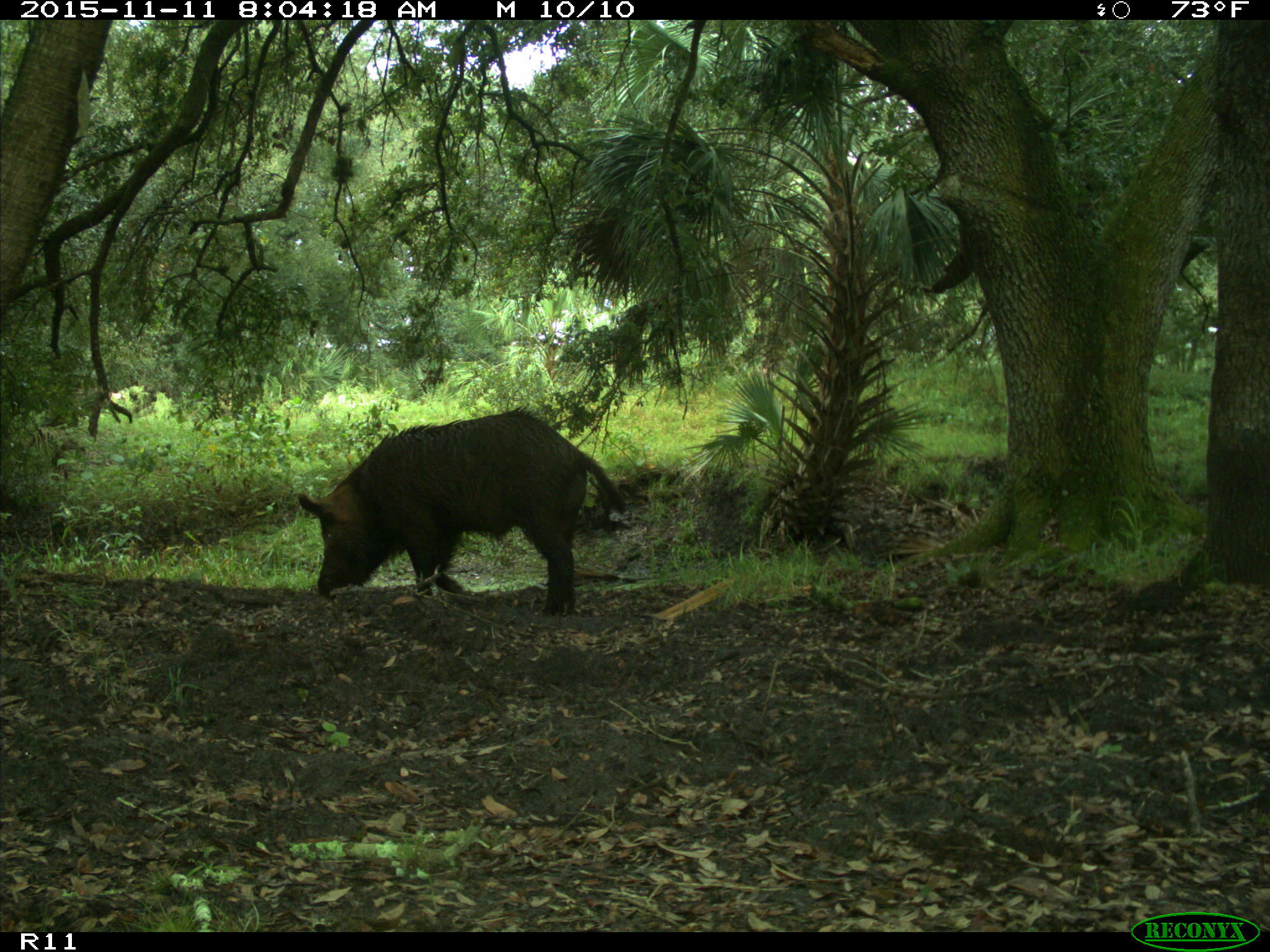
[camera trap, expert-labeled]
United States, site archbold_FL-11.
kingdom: Animalia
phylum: Chordata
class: Mammalia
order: Artiodactyla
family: Suidae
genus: Sus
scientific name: Sus scrofa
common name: wild boar